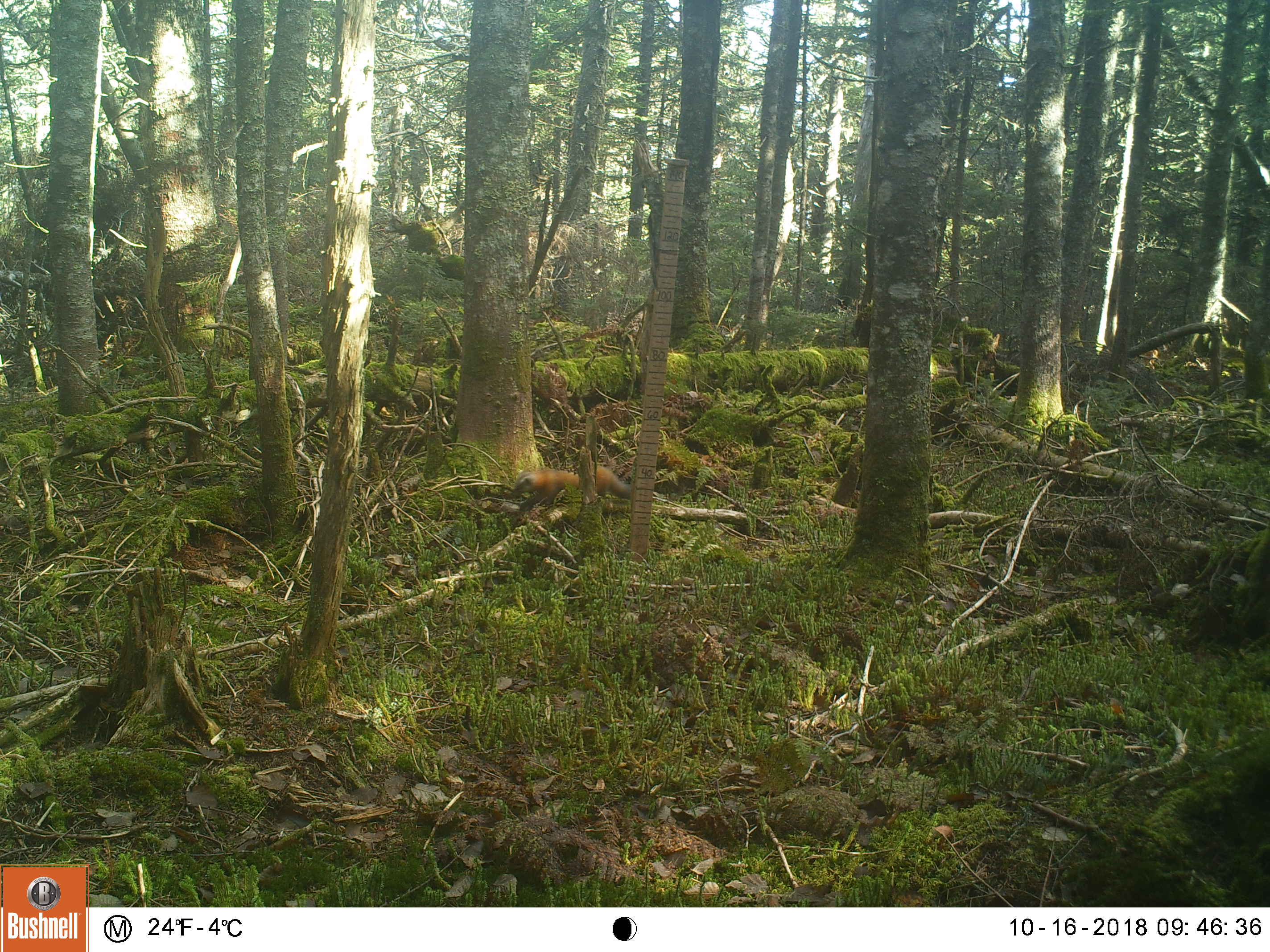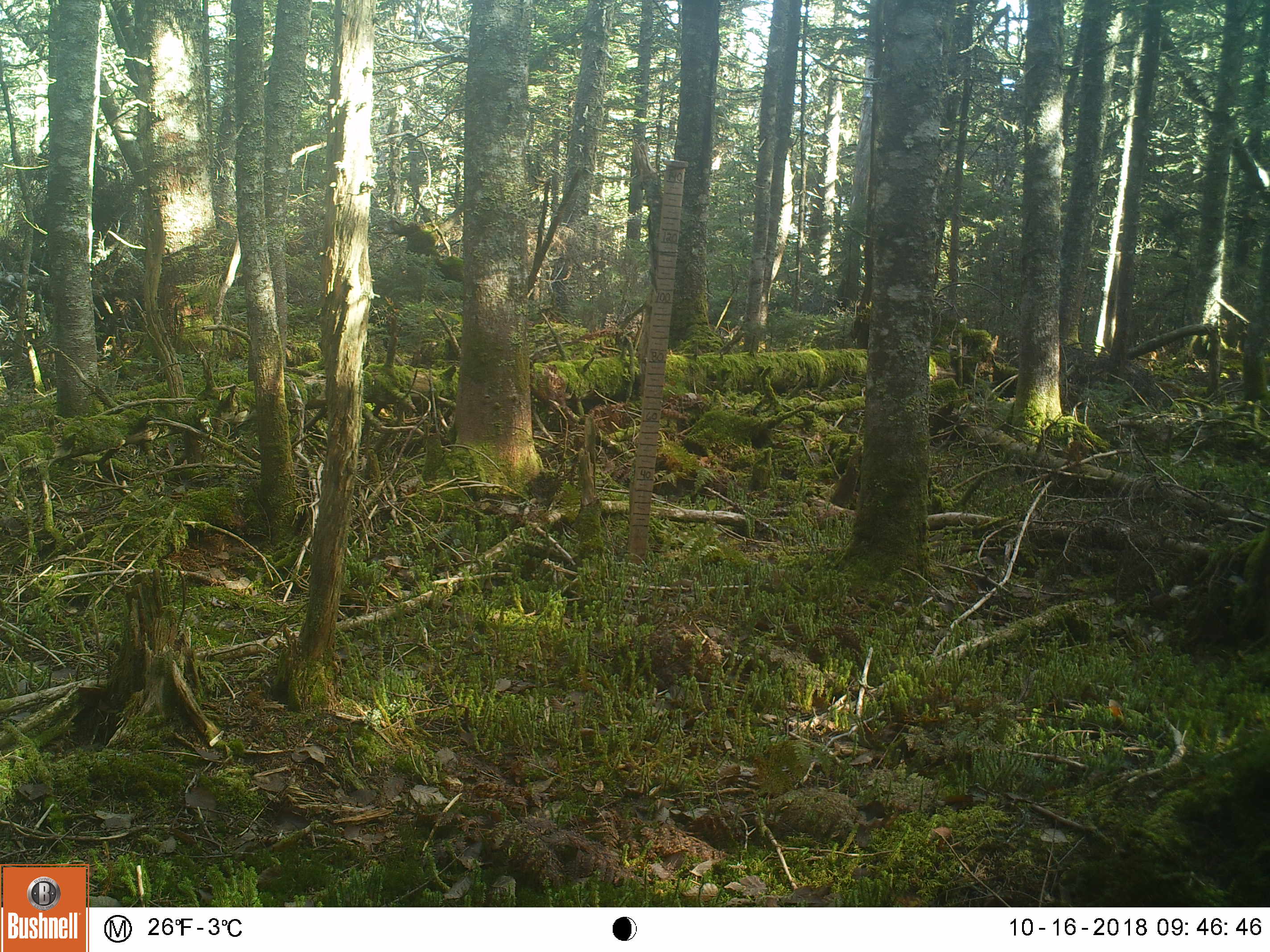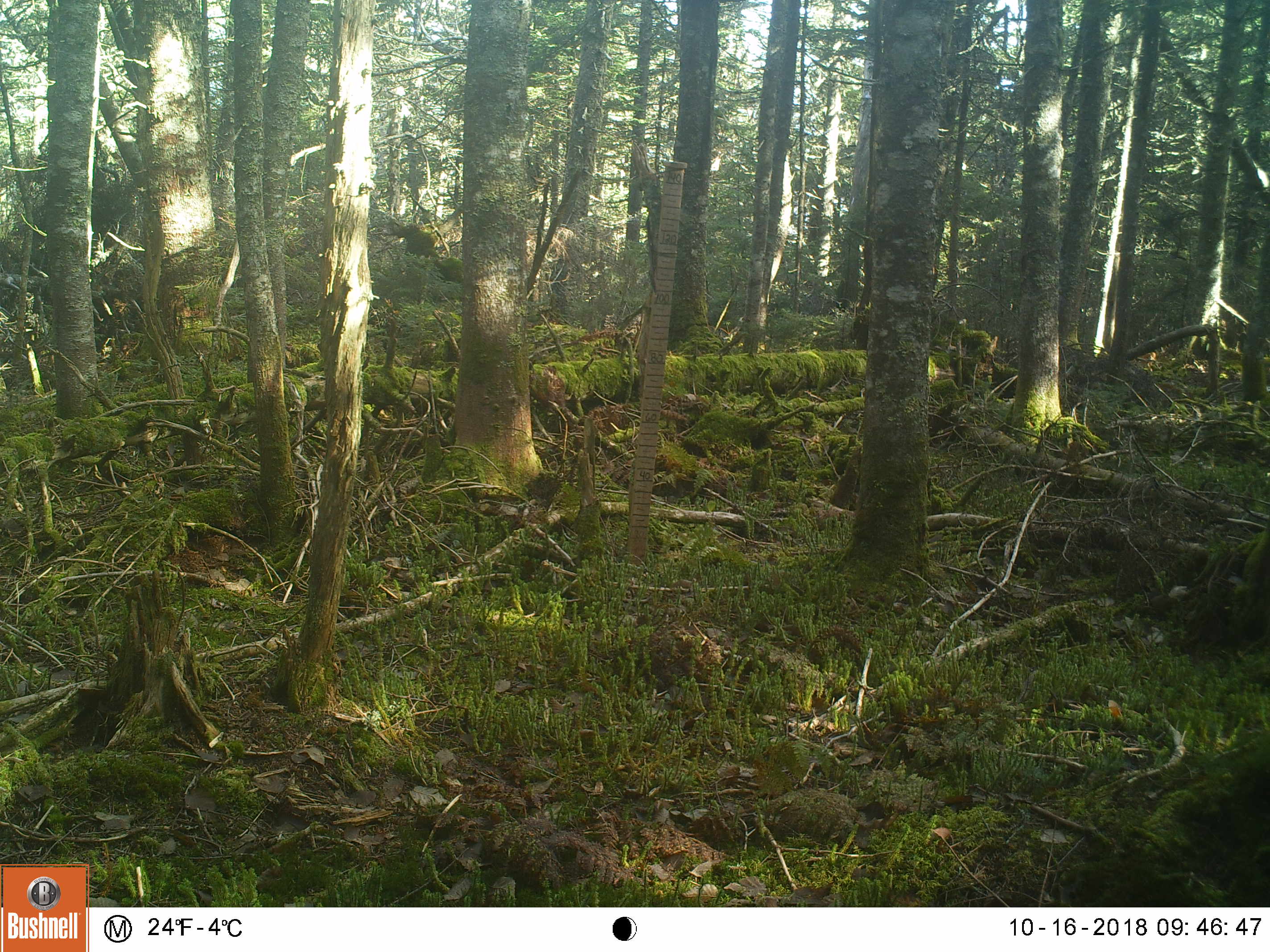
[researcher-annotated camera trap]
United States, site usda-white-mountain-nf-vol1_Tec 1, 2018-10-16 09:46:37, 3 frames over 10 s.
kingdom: Animalia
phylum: Chordata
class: Mammalia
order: Carnivora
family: Mustelidae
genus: Martes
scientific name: Martes americana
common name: american marten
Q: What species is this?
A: American marten (Martes americana).